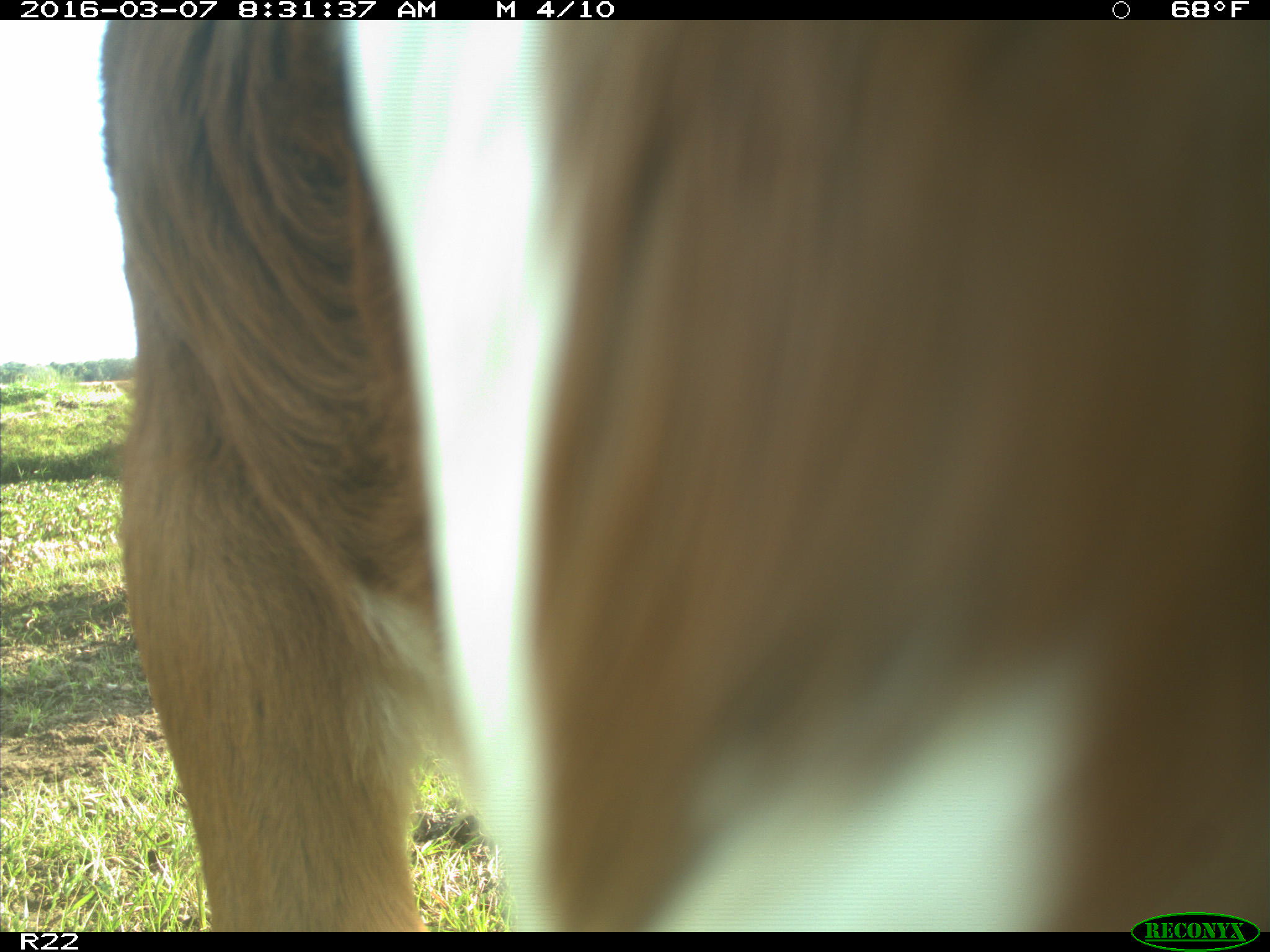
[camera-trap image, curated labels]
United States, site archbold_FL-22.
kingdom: Animalia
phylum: Chordata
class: Mammalia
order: Artiodactyla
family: Bovidae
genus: Bos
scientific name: Bos taurus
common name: domestic cow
Bos taurus (domestic cow).